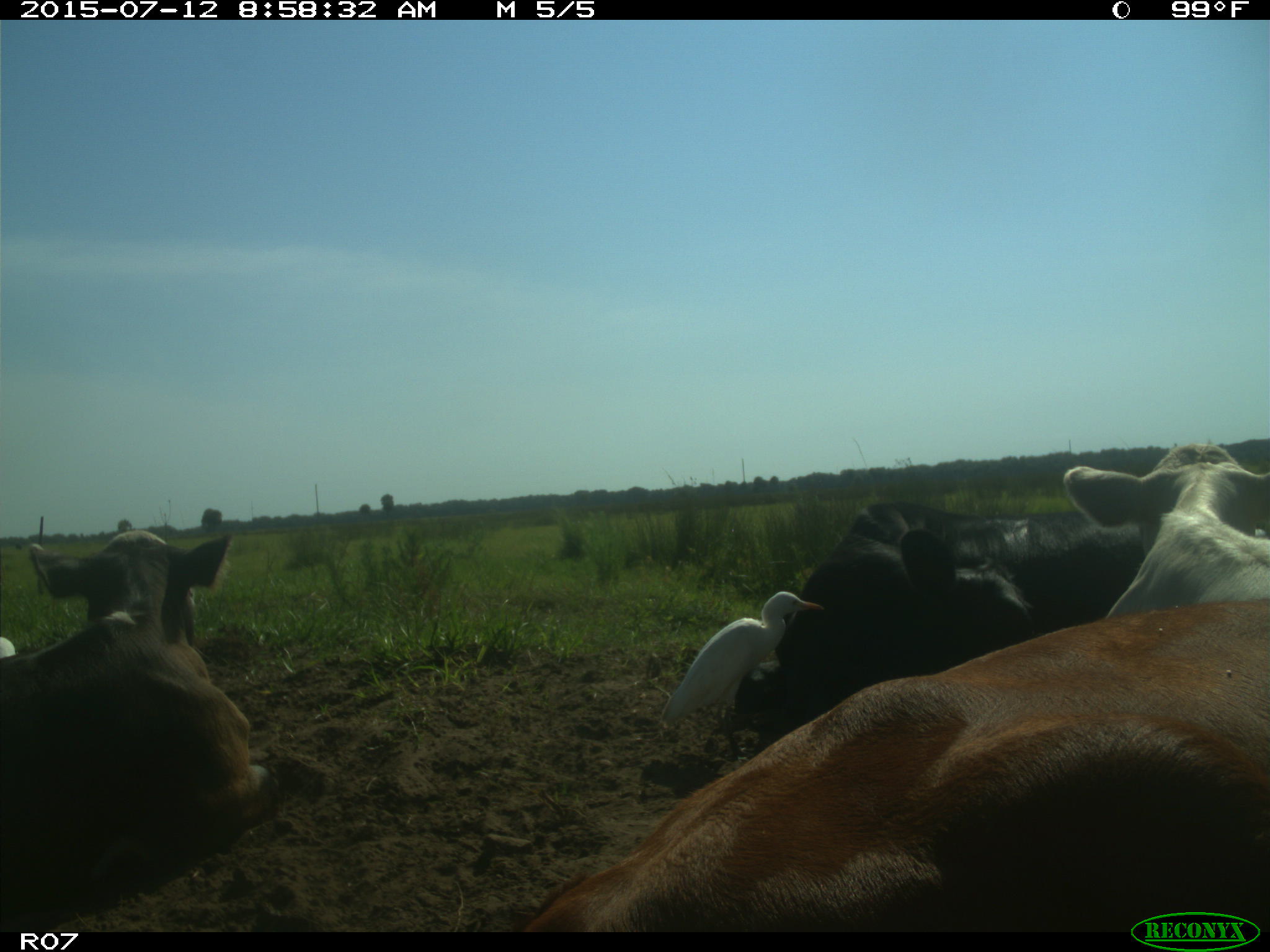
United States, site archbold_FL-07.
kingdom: Animalia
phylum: Chordata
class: Mammalia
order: Artiodactyla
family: Bovidae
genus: Bos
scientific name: Bos taurus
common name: domestic cow